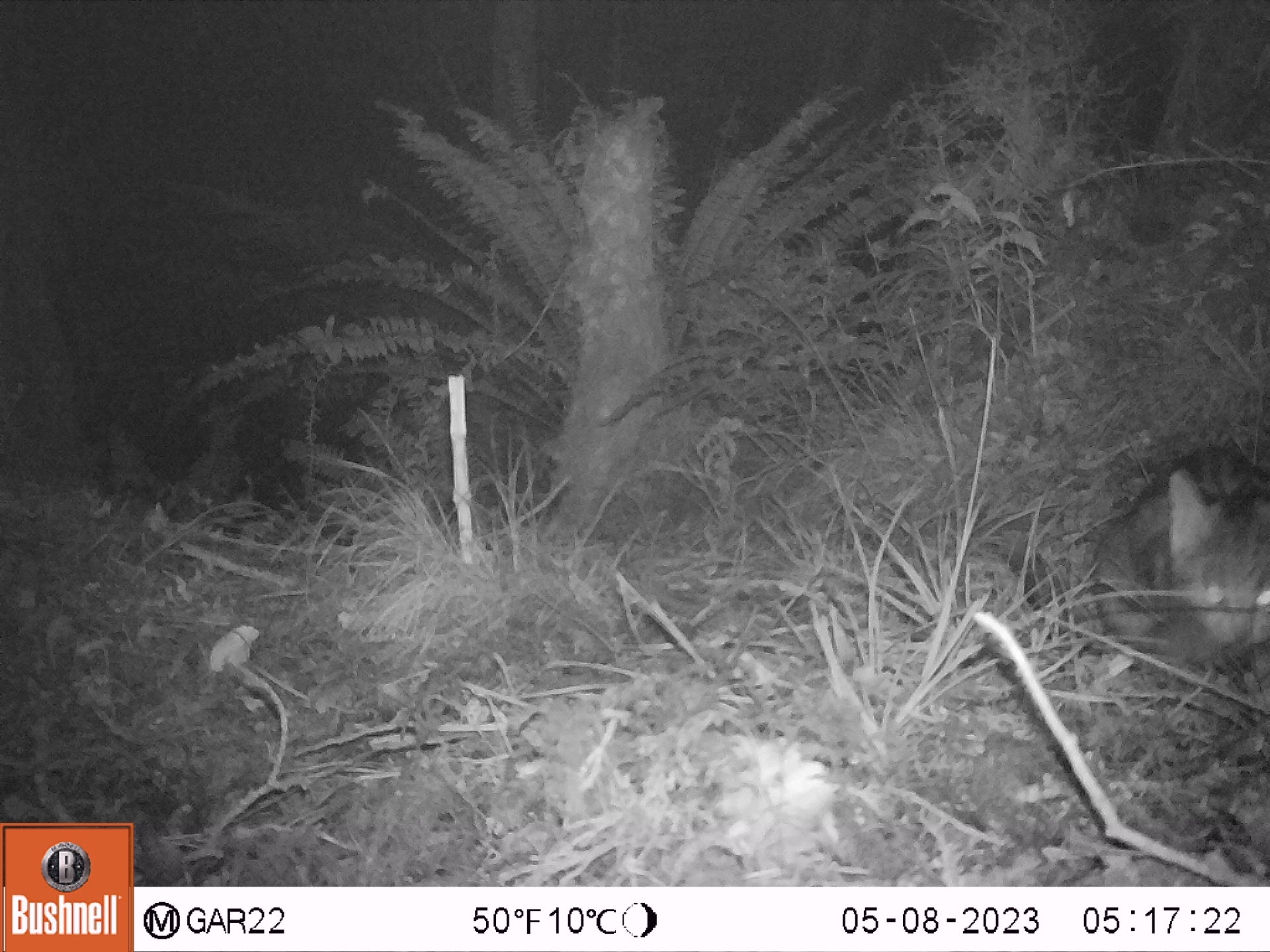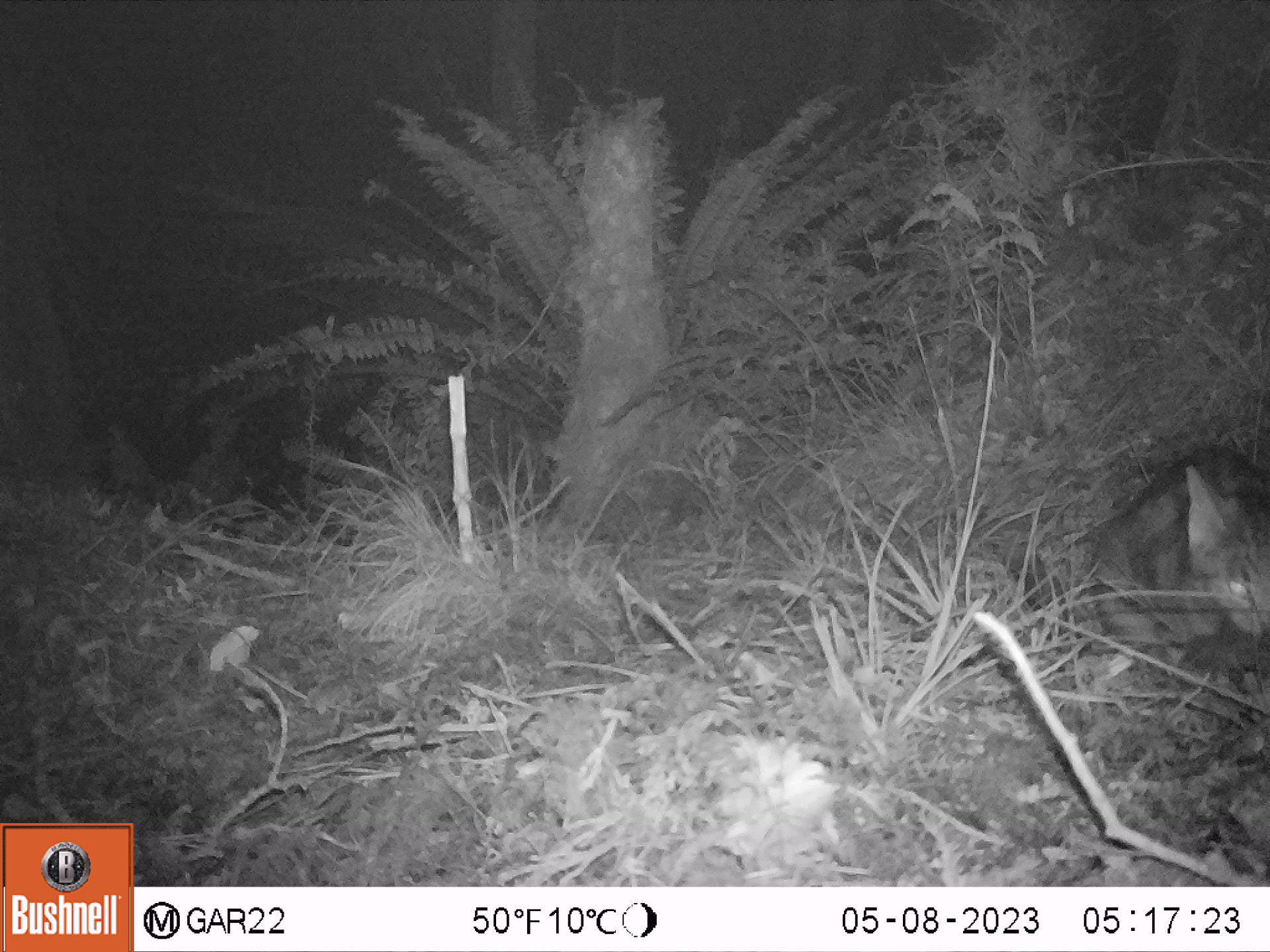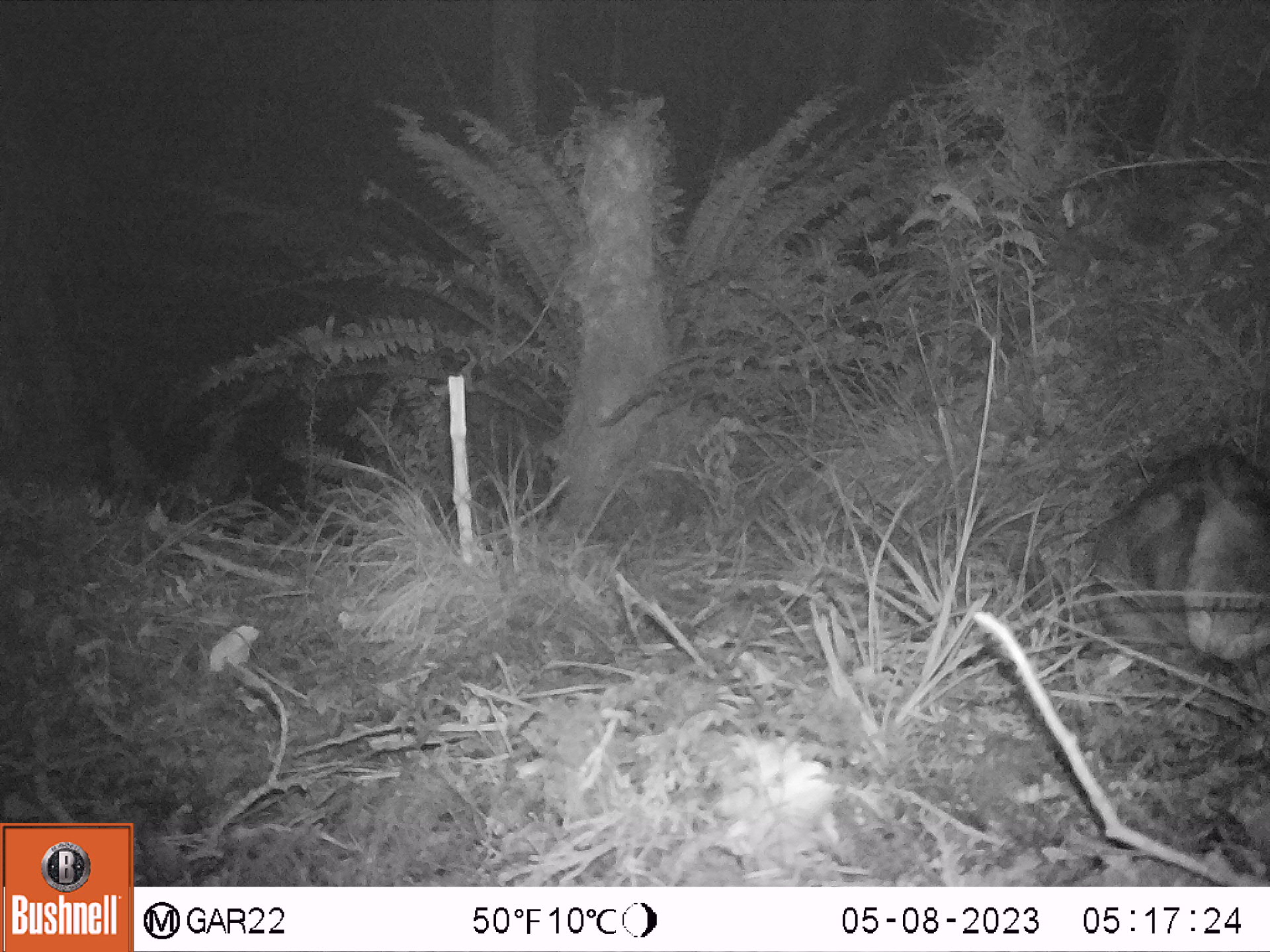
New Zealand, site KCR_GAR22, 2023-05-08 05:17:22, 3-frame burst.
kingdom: Animalia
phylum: Chordata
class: Mammalia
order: Carnivora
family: Felidae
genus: Felis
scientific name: Felis catus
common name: domestic cat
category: cat